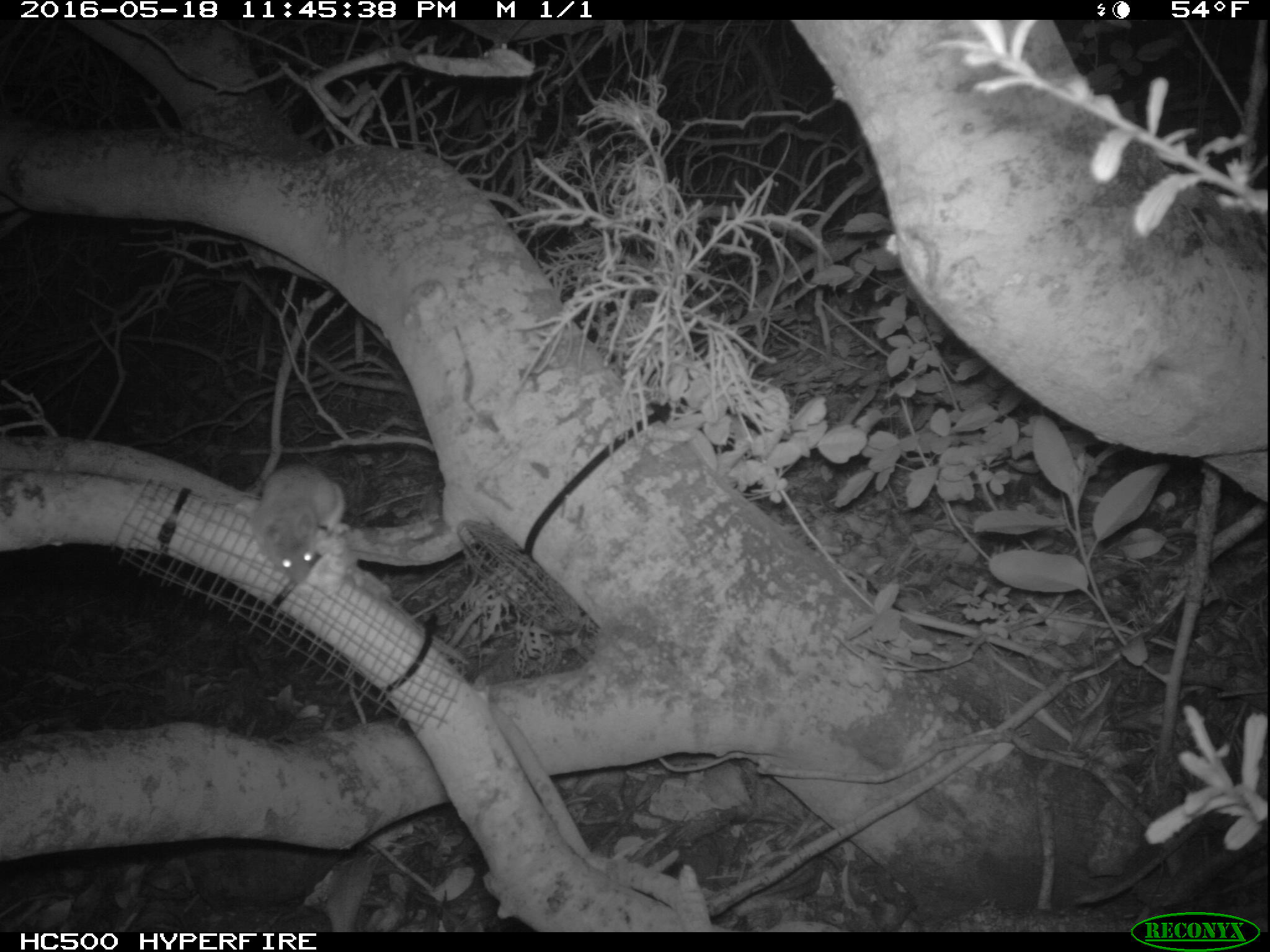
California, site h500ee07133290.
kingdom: Animalia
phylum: Chordata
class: Mammalia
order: Rodentia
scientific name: Rodentia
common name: rodent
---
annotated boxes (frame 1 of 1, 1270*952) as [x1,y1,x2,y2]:
rodent: [252,464,345,585]